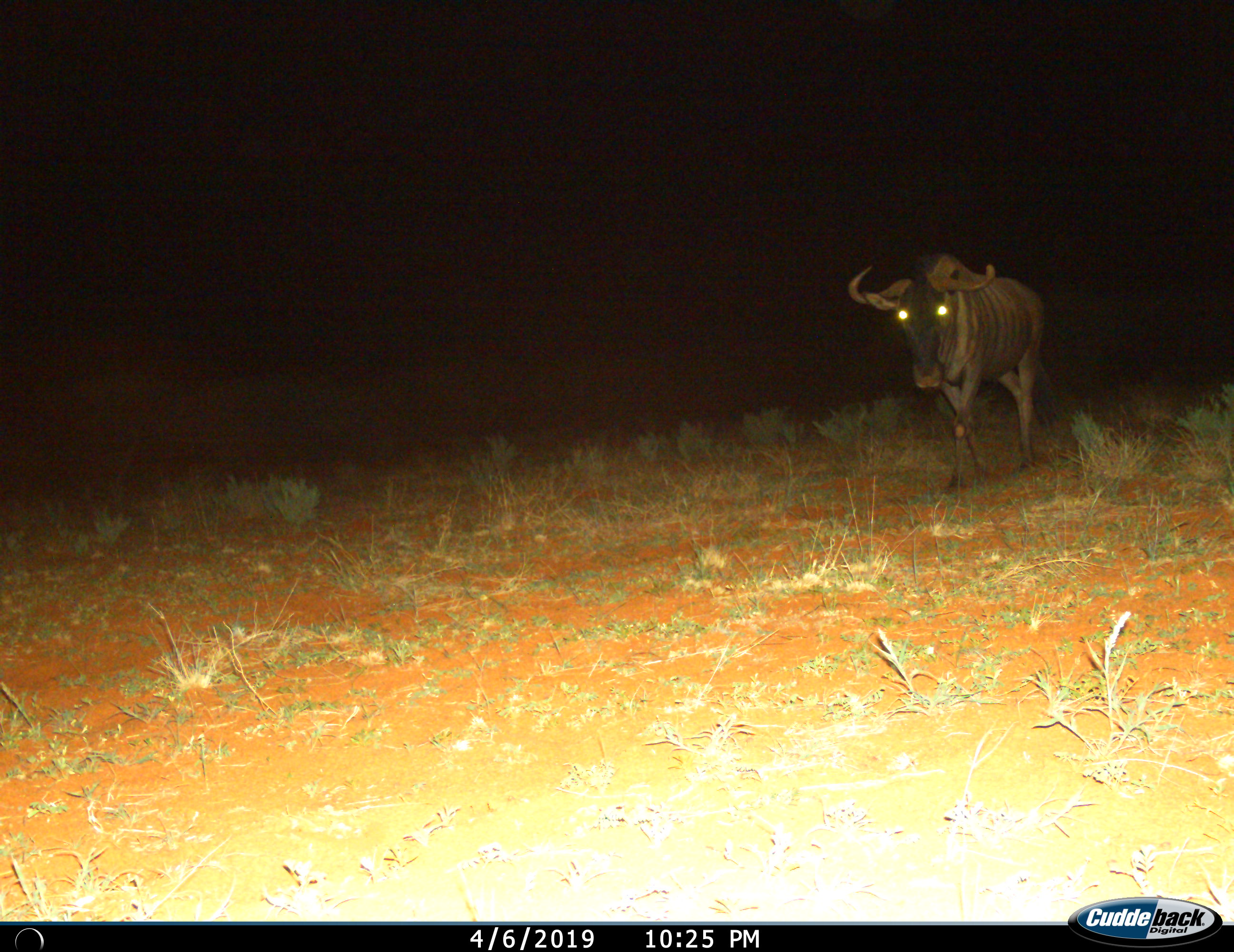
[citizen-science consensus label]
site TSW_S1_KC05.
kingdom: Animalia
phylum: Chordata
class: Mammalia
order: Artiodactyla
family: Bovidae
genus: Connochaetes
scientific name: Connochaetes taurinus taurinus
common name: blue wildebeest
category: wildebeestblue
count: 1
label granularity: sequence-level